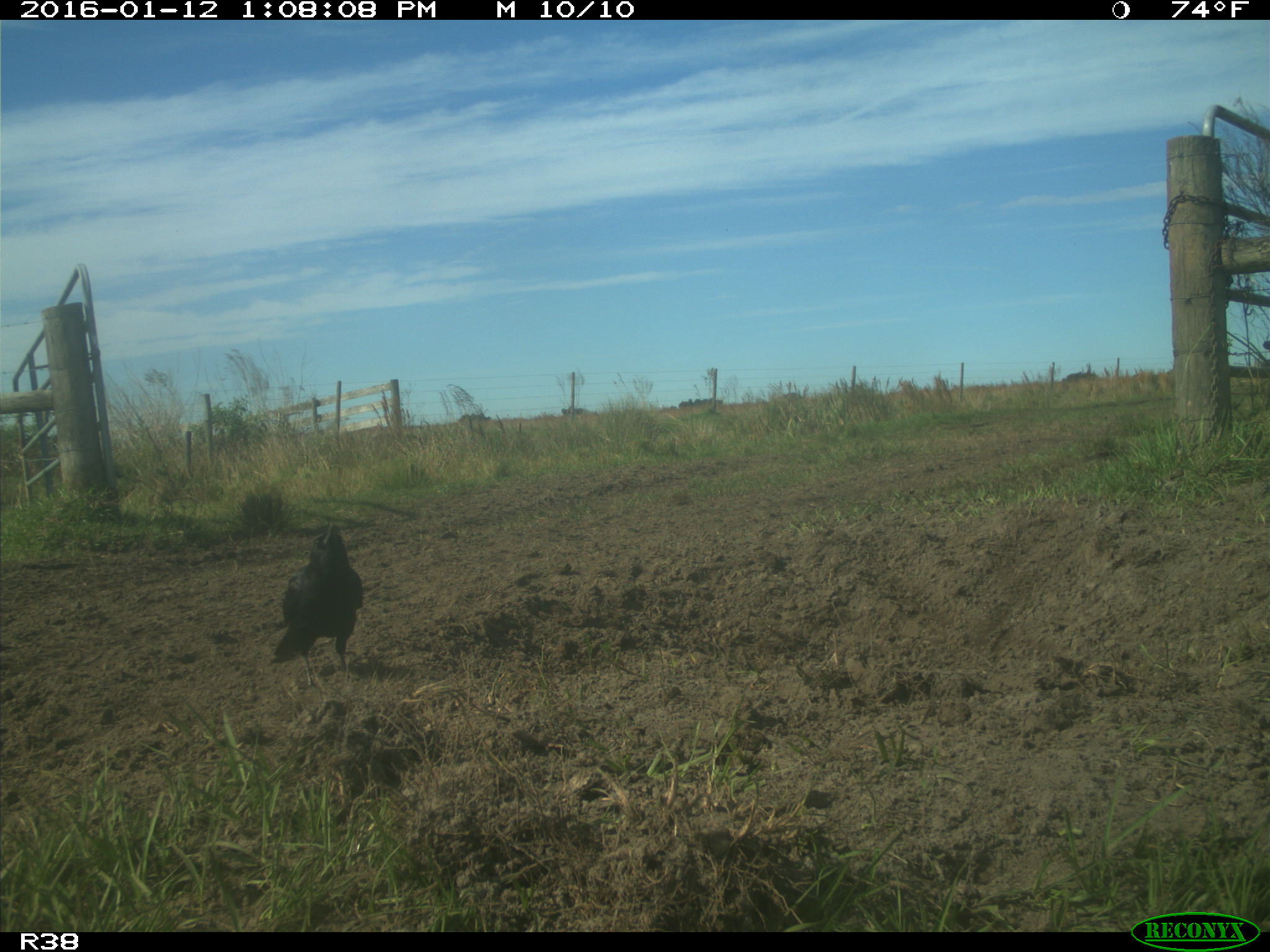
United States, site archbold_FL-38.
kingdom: Animalia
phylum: Chordata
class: Aves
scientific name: Aves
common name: birds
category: unidentified bird